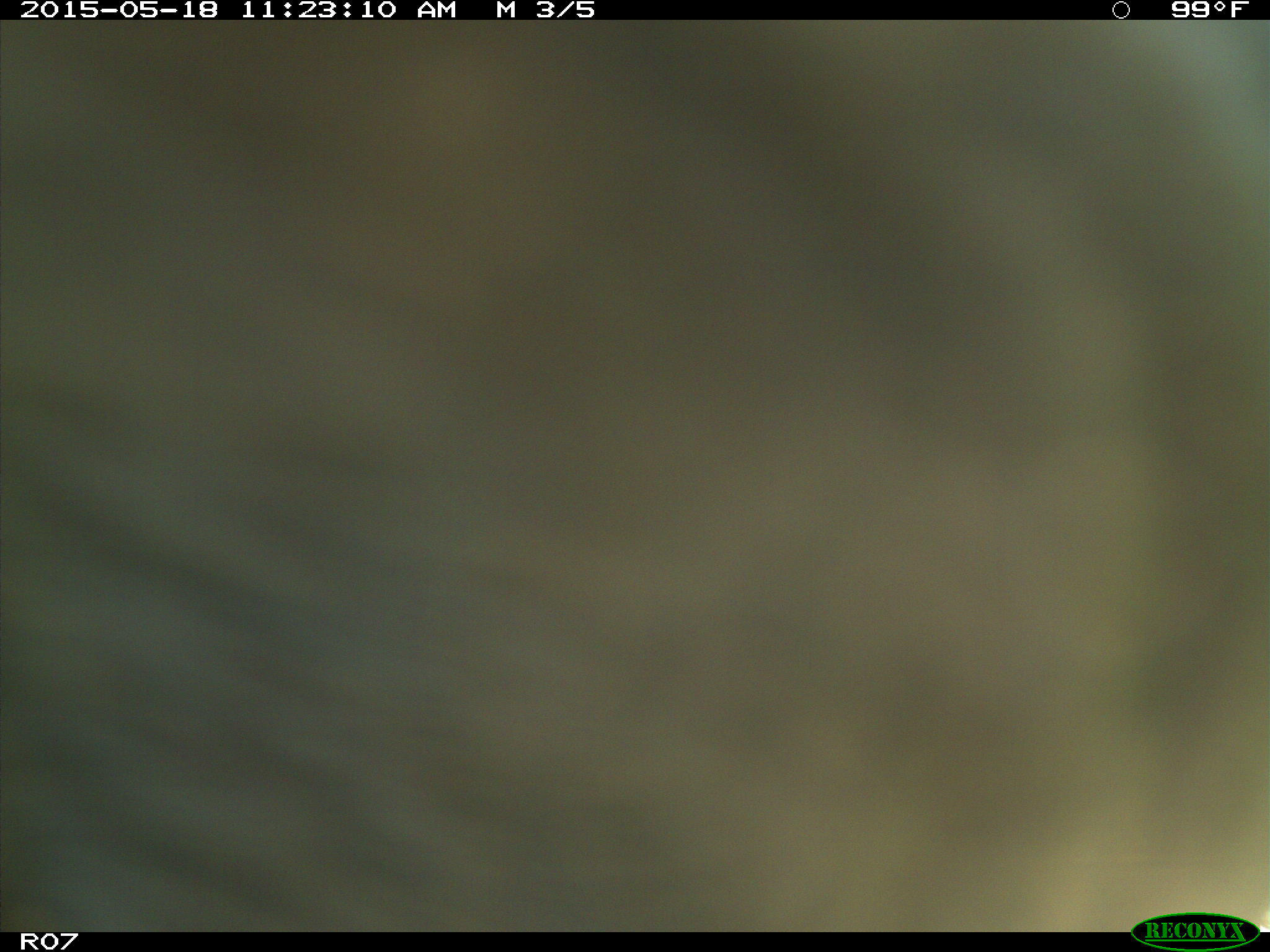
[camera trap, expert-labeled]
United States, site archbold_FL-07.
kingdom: Animalia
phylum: Chordata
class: Mammalia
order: Artiodactyla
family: Bovidae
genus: Bos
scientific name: Bos taurus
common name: domestic cow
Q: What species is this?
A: Bos taurus (domestic cow).